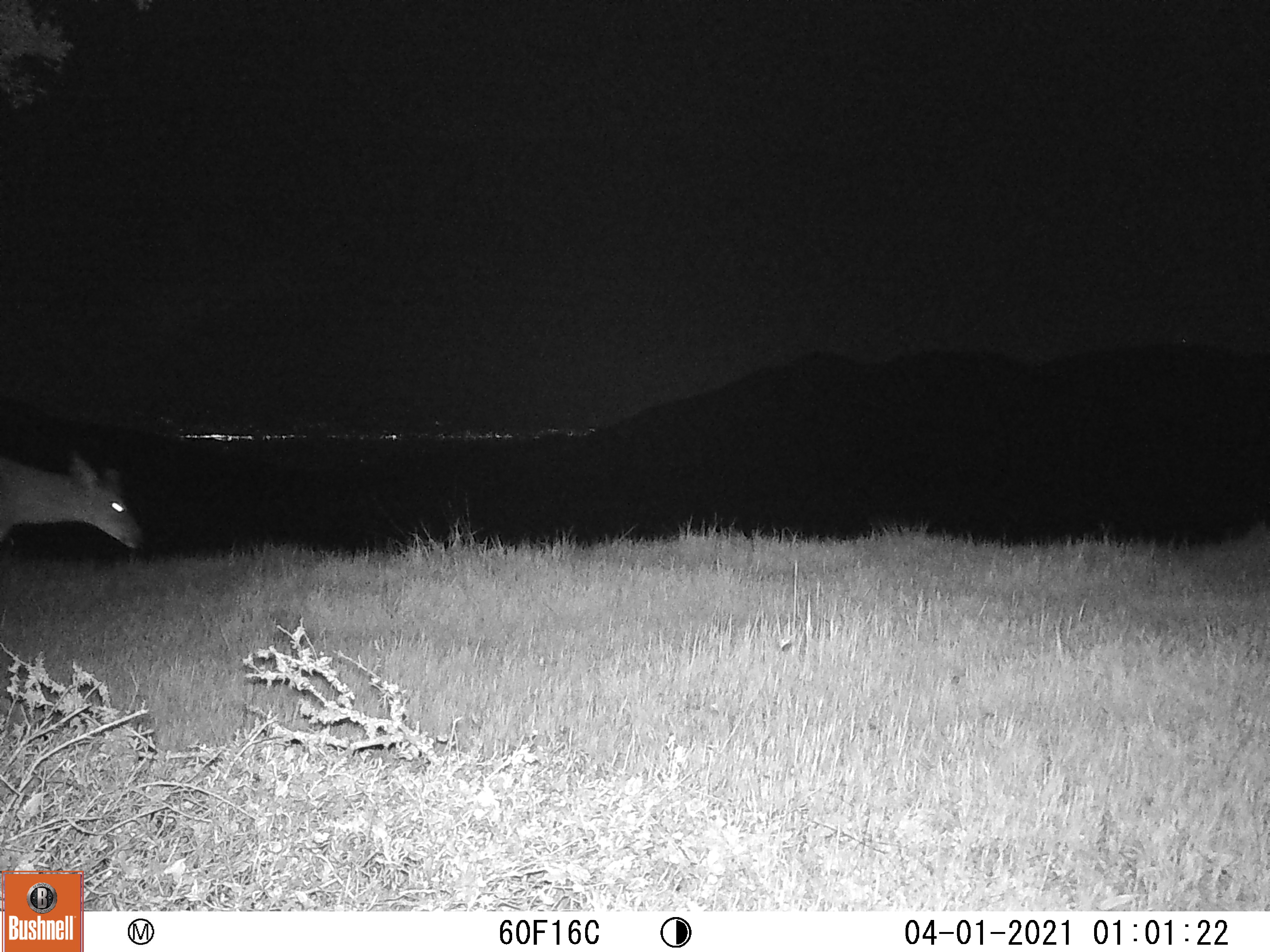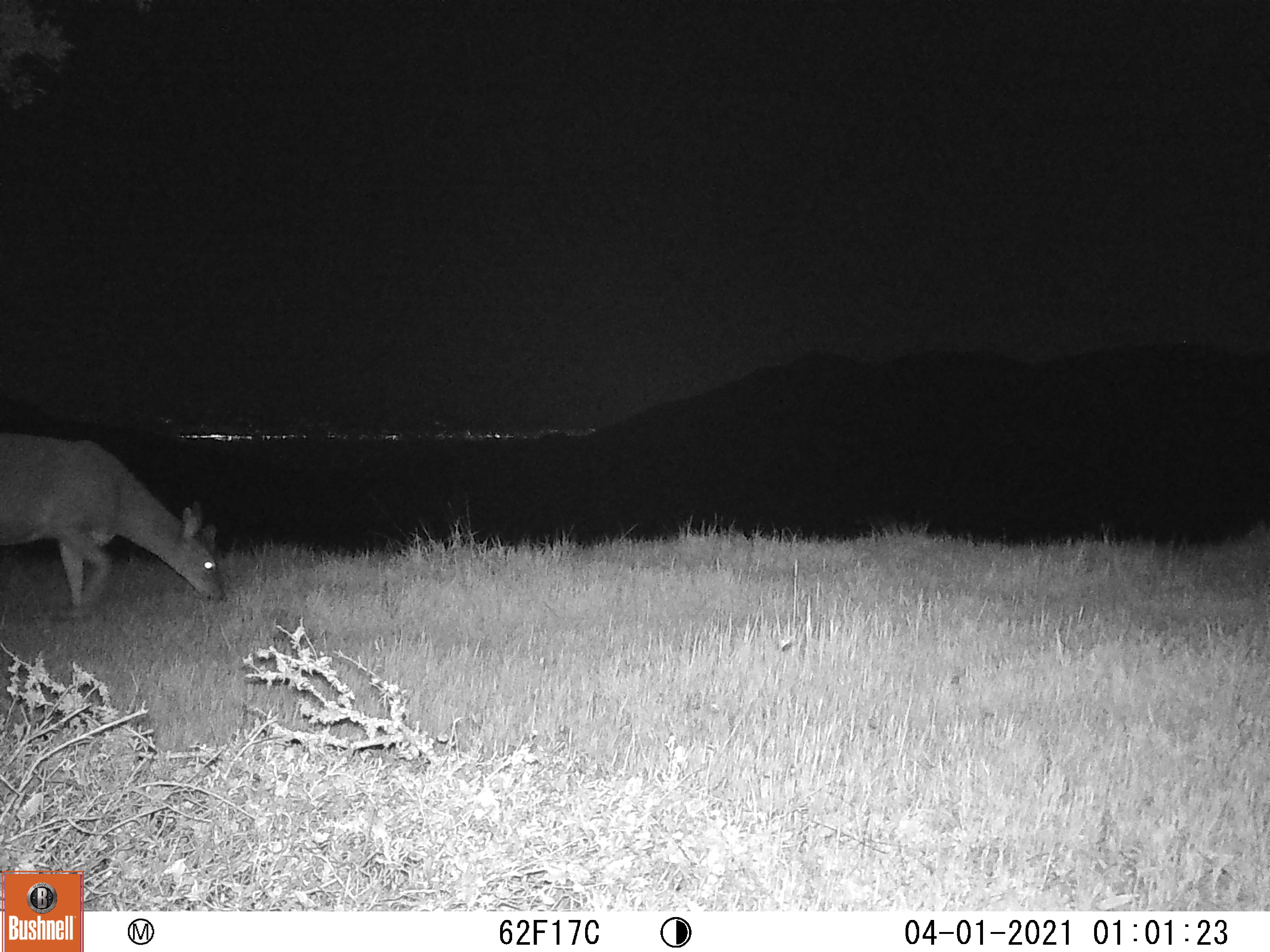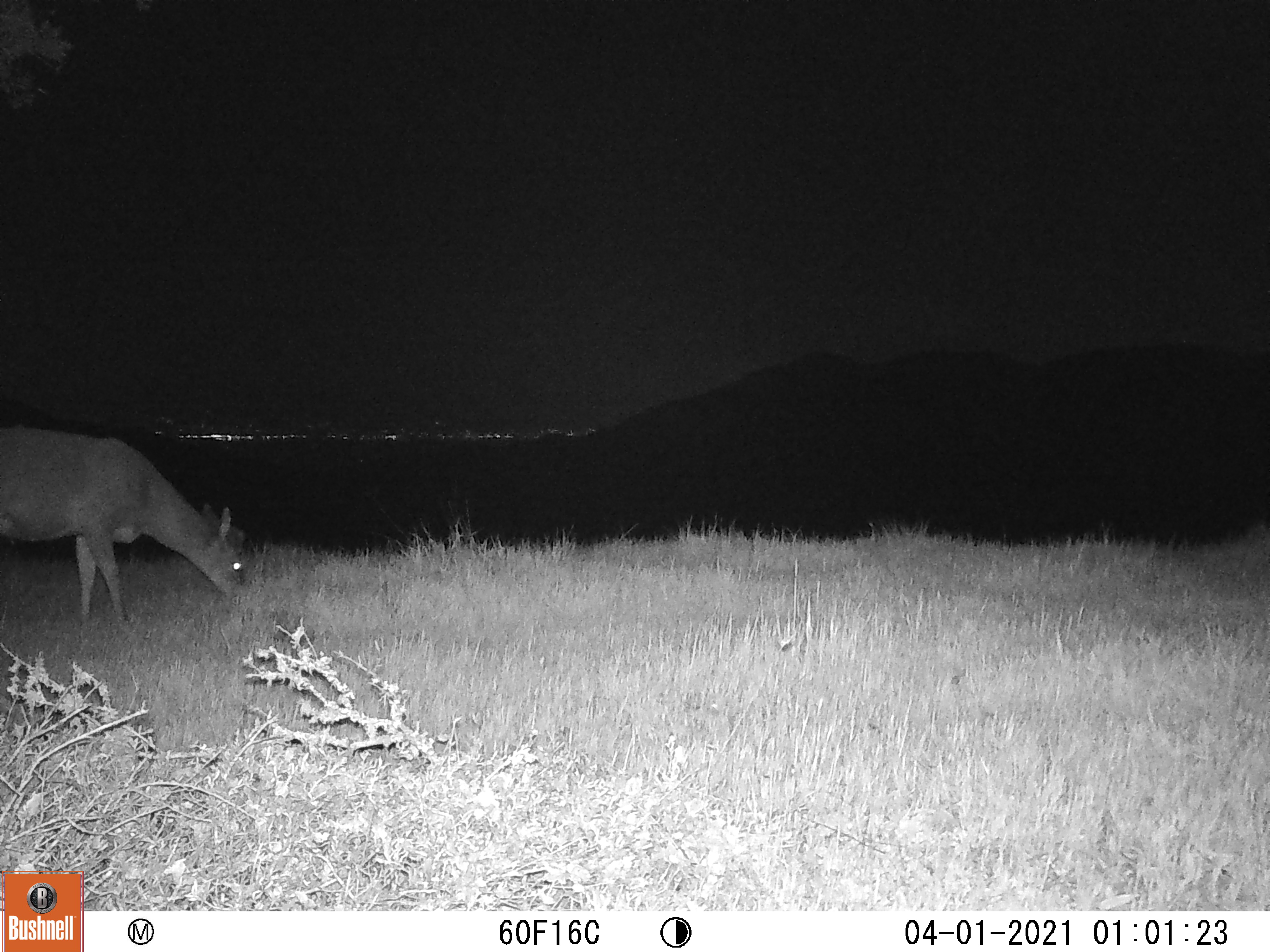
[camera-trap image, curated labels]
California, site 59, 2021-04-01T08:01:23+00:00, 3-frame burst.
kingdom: Animalia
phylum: Chordata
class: Mammalia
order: Artiodactyla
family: Cervidae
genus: Odocoileus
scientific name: Odocoileus hemionus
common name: mule deer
Mule deer (Odocoileus hemionus).